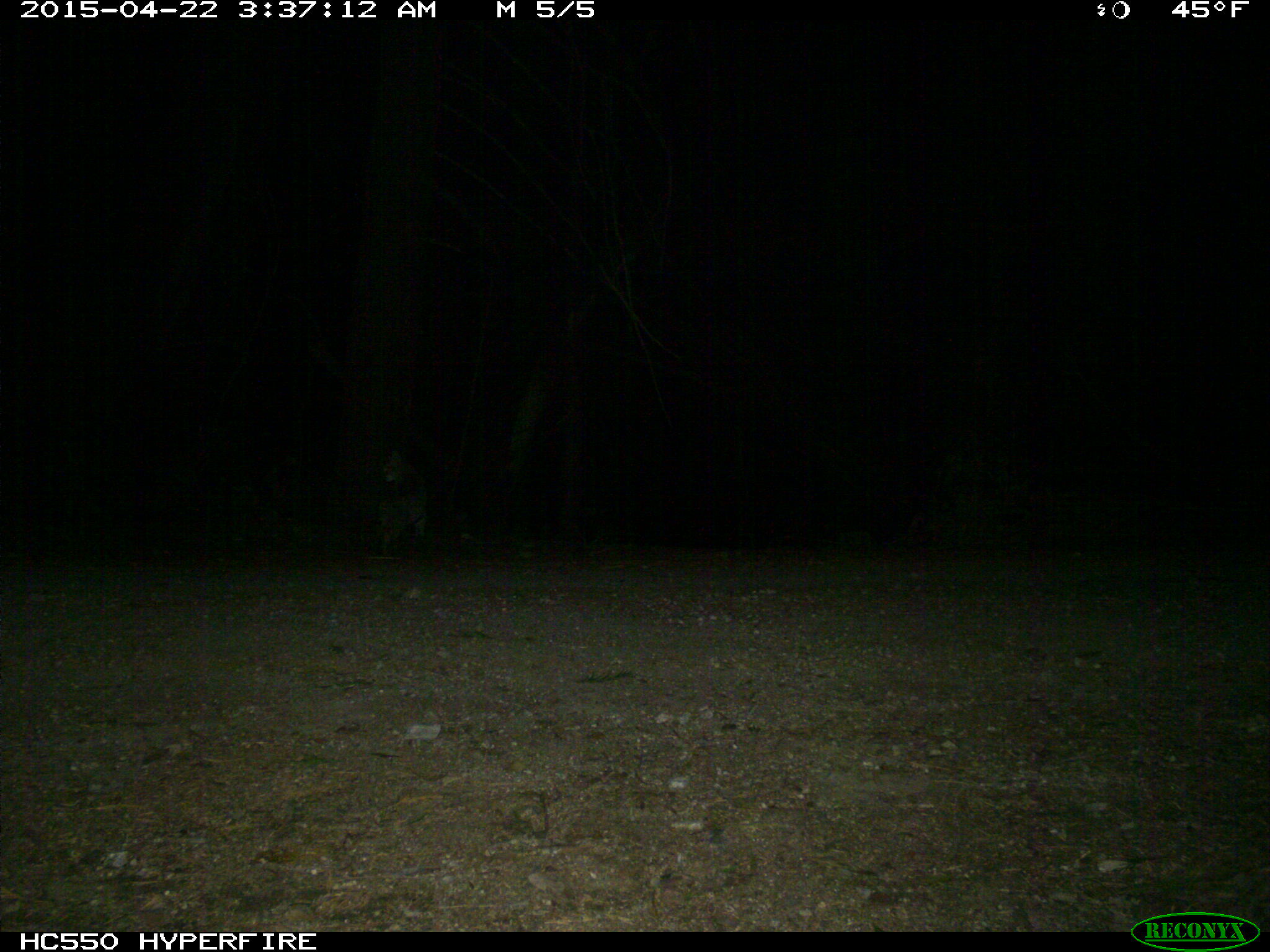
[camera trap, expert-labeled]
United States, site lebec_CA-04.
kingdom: Animalia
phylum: Chordata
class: Mammalia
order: Carnivora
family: Felidae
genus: Lynx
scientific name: Lynx rufus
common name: bobcat